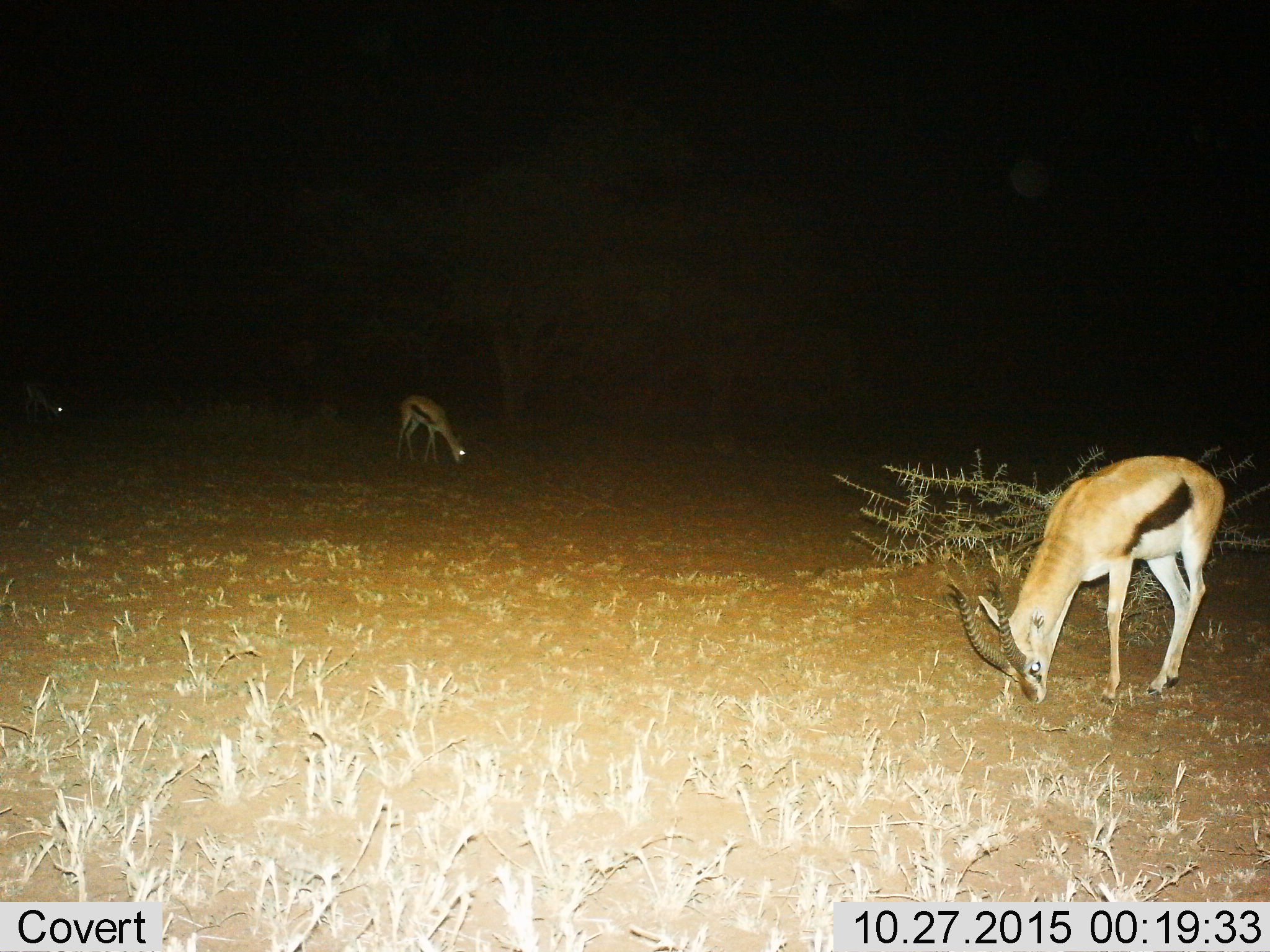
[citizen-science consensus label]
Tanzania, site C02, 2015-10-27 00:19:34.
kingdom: Animalia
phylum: Chordata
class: Mammalia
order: Artiodactyla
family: Bovidae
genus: Eudorcas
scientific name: Eudorcas thomsonii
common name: thomson's gazelle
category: gazellethomsons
Gazellethomsons (thomson's gazelle) (Eudorcas thomsonii), count 3. Behavior (volunteer vote fractions): standing 33%, resting 0%, moving 0%, interacting 6%. Young present (vote fraction): 6%. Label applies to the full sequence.